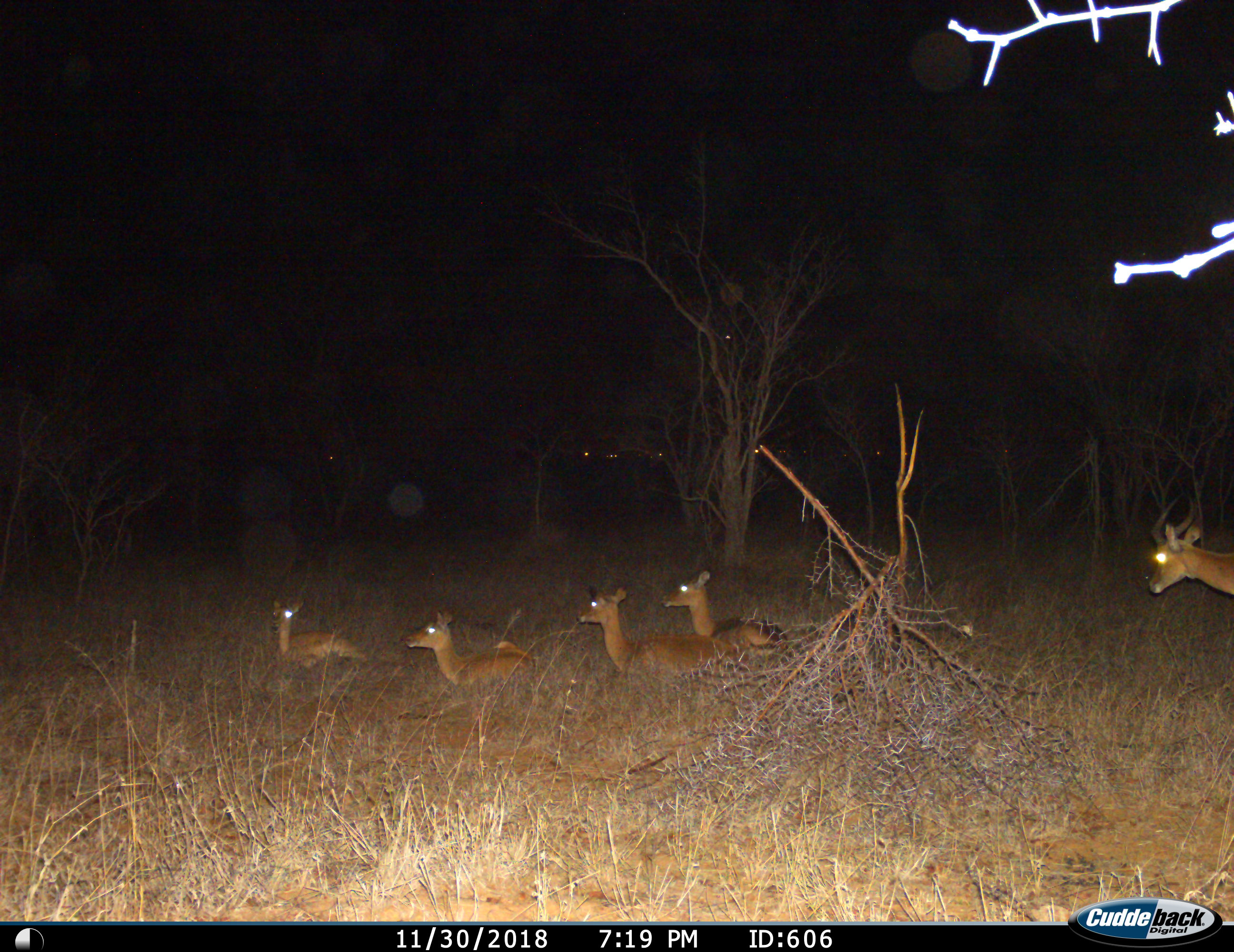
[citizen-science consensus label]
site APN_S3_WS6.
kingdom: Animalia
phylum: Chordata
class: Mammalia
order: Artiodactyla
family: Bovidae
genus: Aepyceros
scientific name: Aepyceros melampus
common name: impala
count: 5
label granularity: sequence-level